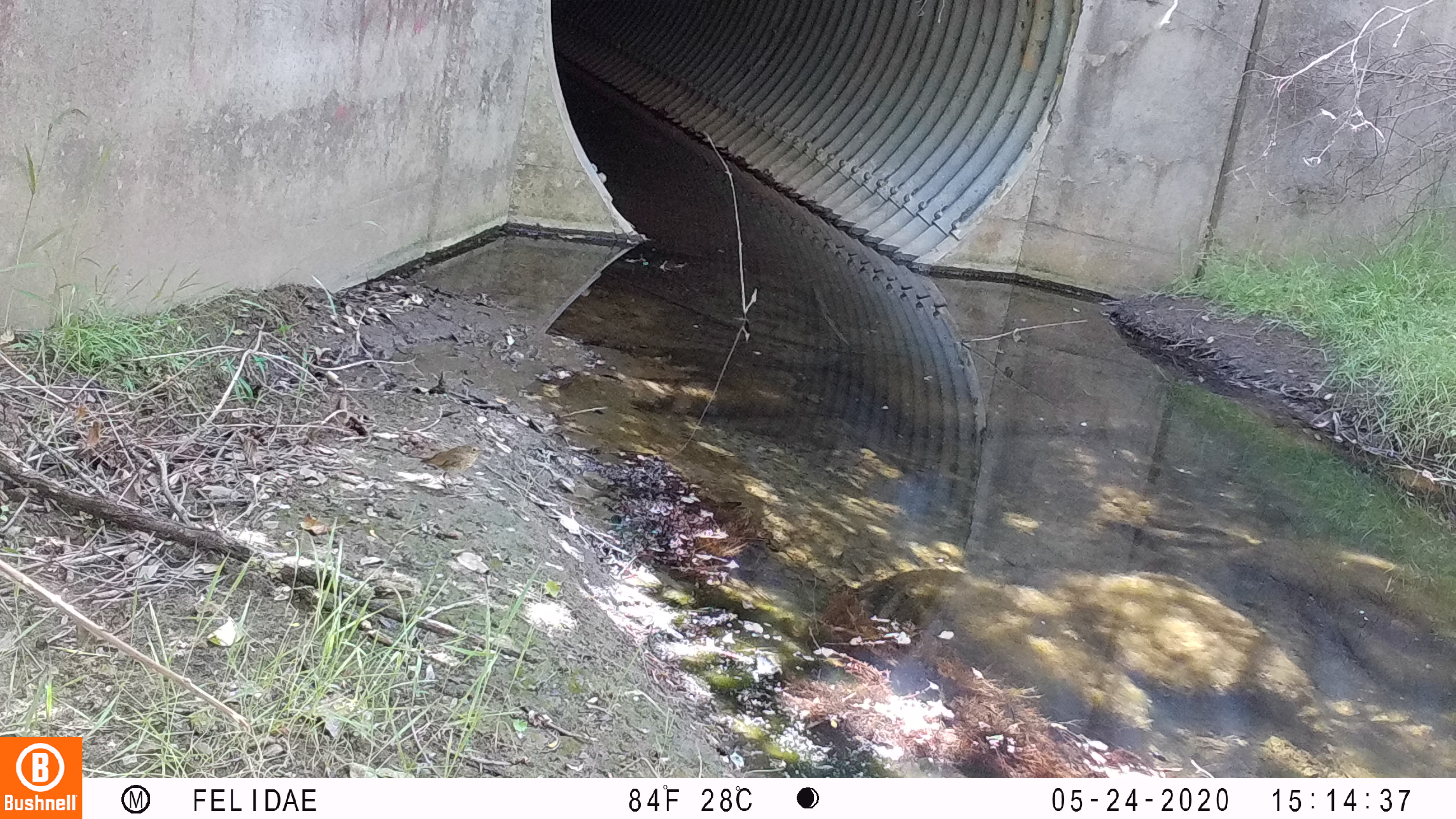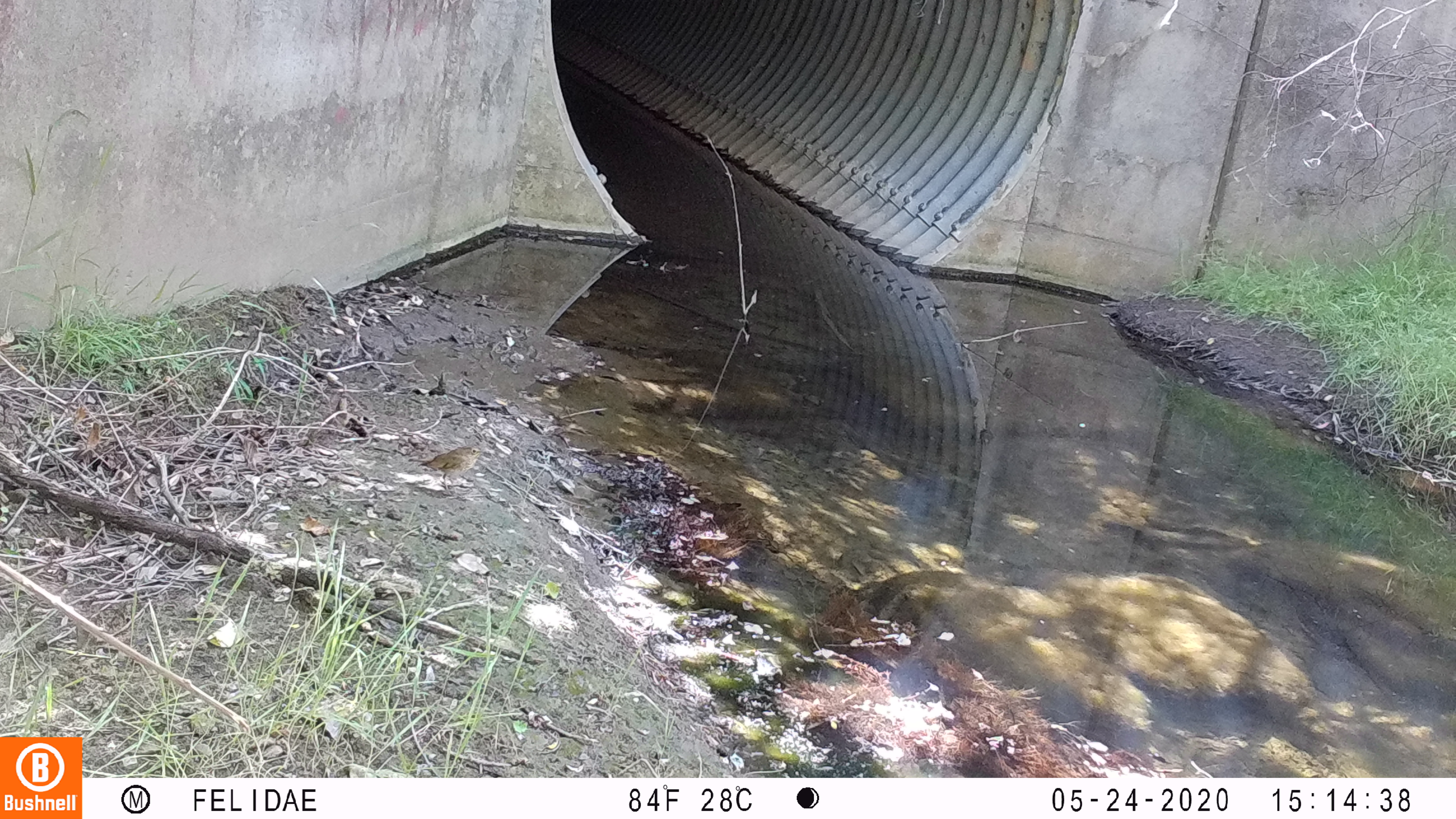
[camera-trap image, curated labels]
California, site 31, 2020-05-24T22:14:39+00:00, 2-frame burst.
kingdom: Animalia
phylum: Chordata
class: Aves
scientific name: Aves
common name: bird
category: unknown bird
Unknown bird (bird) (Aves).